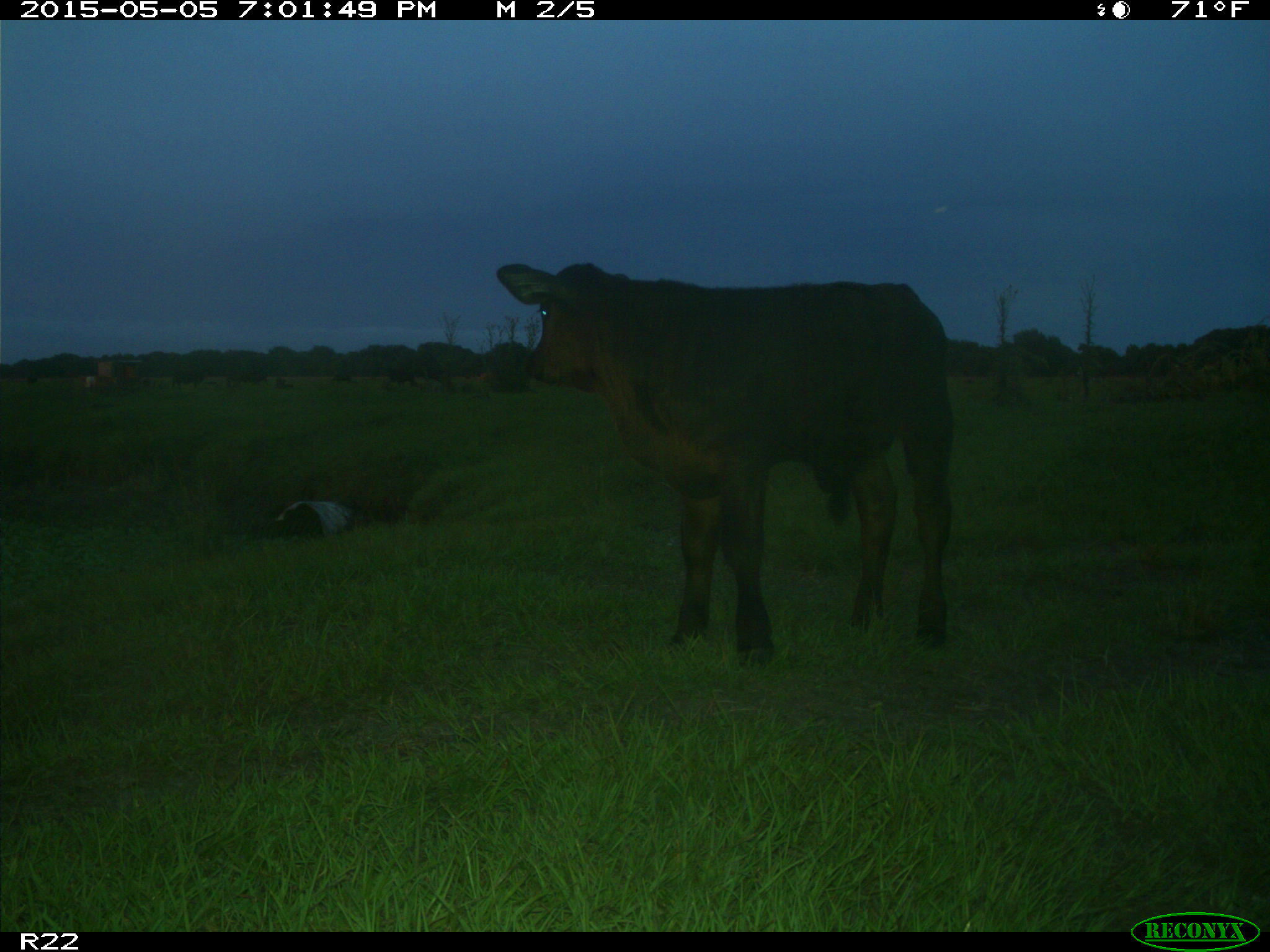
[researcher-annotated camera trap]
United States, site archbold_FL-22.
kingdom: Animalia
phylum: Chordata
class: Mammalia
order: Artiodactyla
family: Bovidae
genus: Bos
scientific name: Bos taurus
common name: domestic cow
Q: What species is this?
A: Bos taurus (domestic cow).